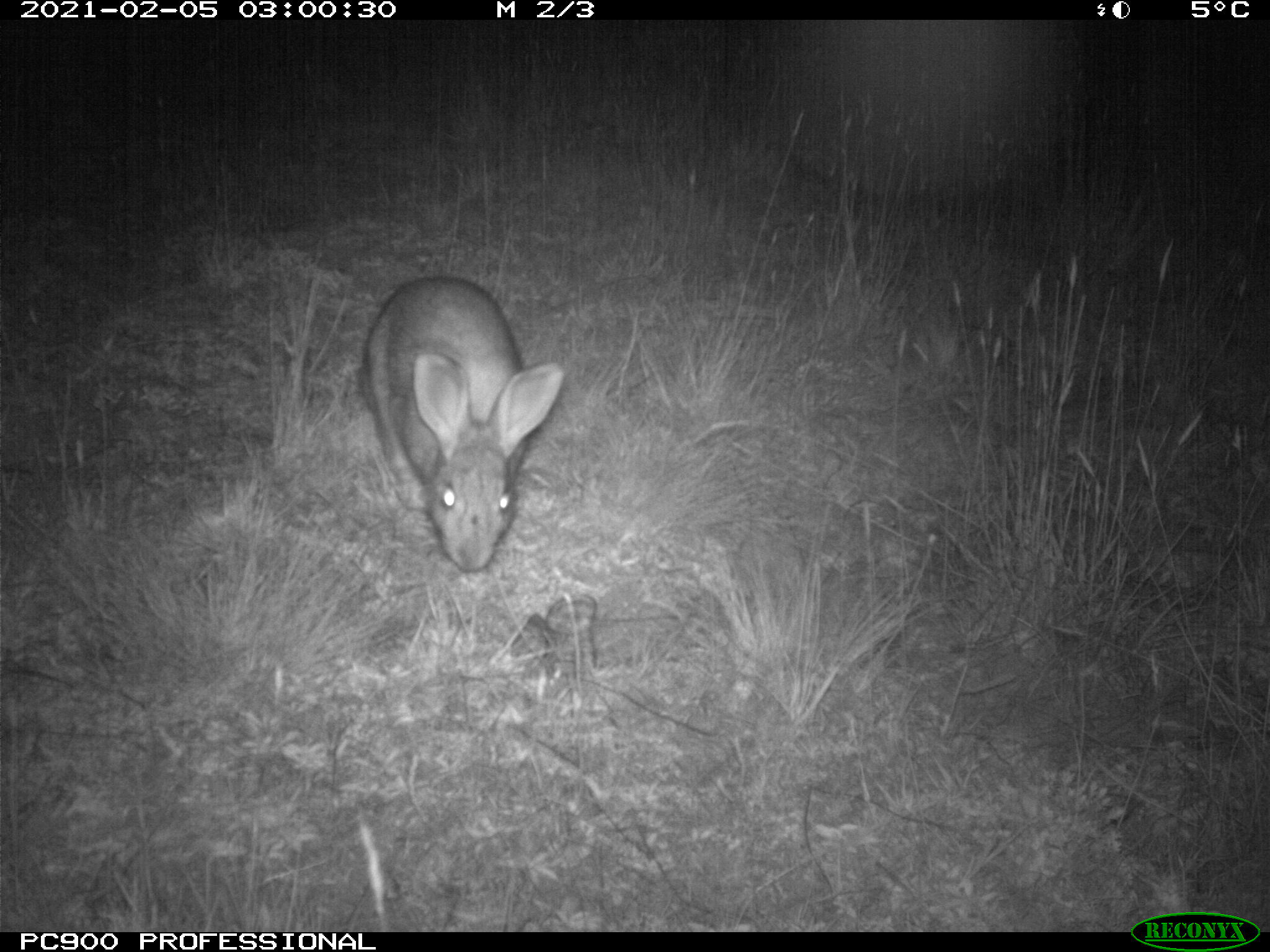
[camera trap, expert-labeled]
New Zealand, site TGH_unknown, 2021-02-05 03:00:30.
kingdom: Animalia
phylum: Chordata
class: Mammalia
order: Lagomorpha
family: Leporidae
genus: Oryctolagus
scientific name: Oryctolagus cuniculus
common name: european rabbit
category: rabbit